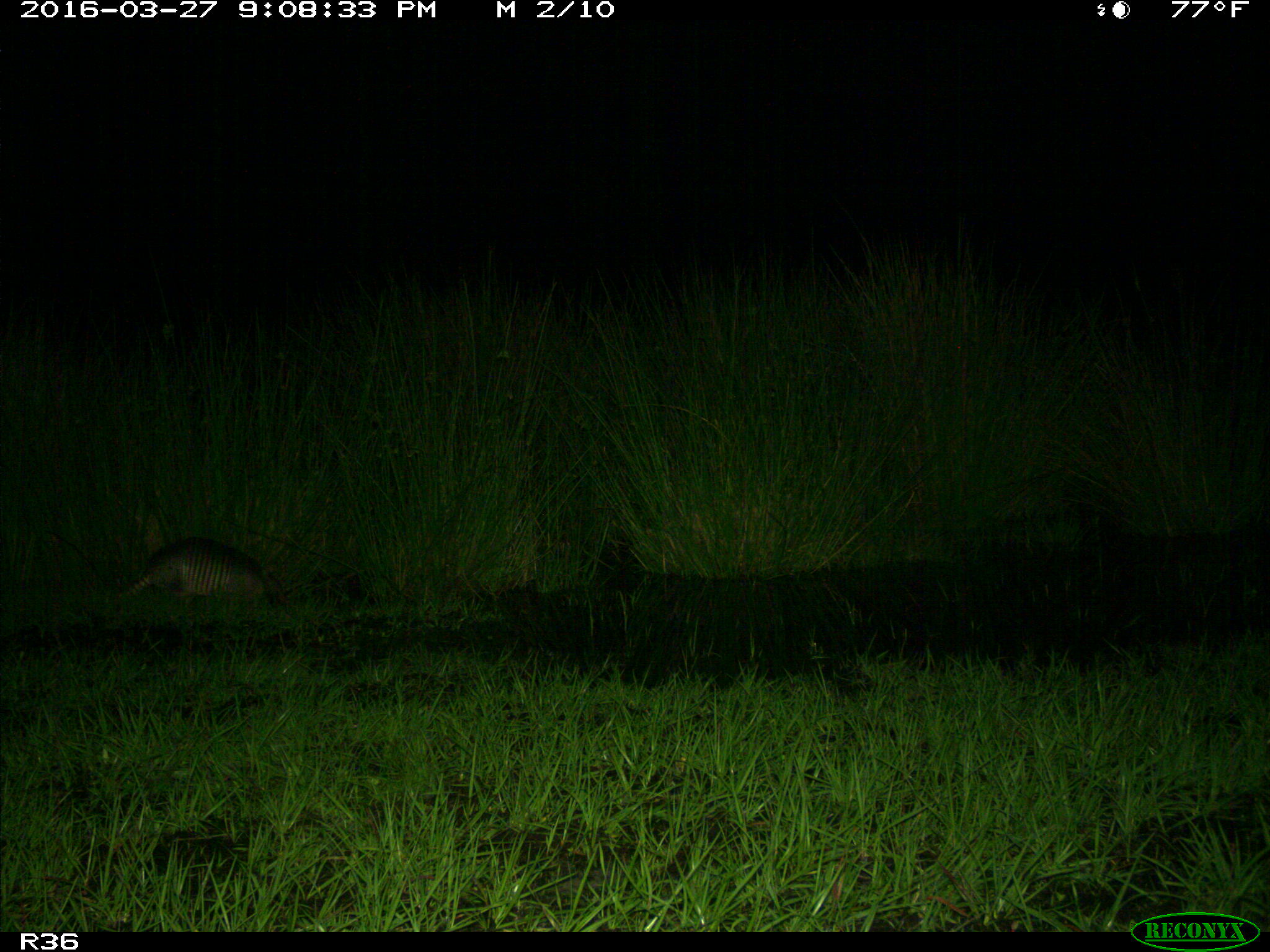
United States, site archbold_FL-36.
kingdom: Animalia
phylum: Chordata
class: Mammalia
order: Cingulata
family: Dasypodidae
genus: Dasypus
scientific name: Dasypus novemcinctus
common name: nine-banded armadillo